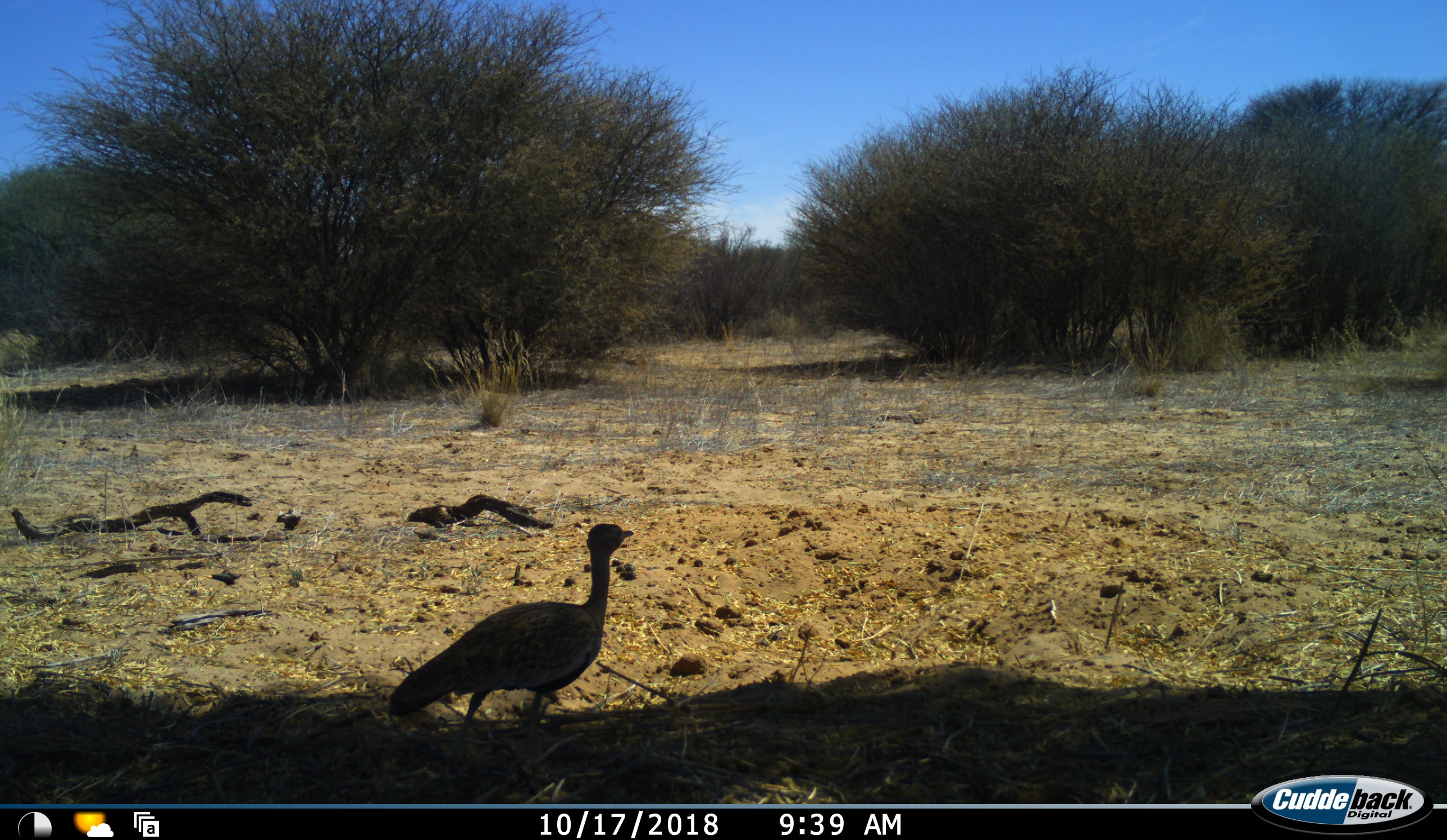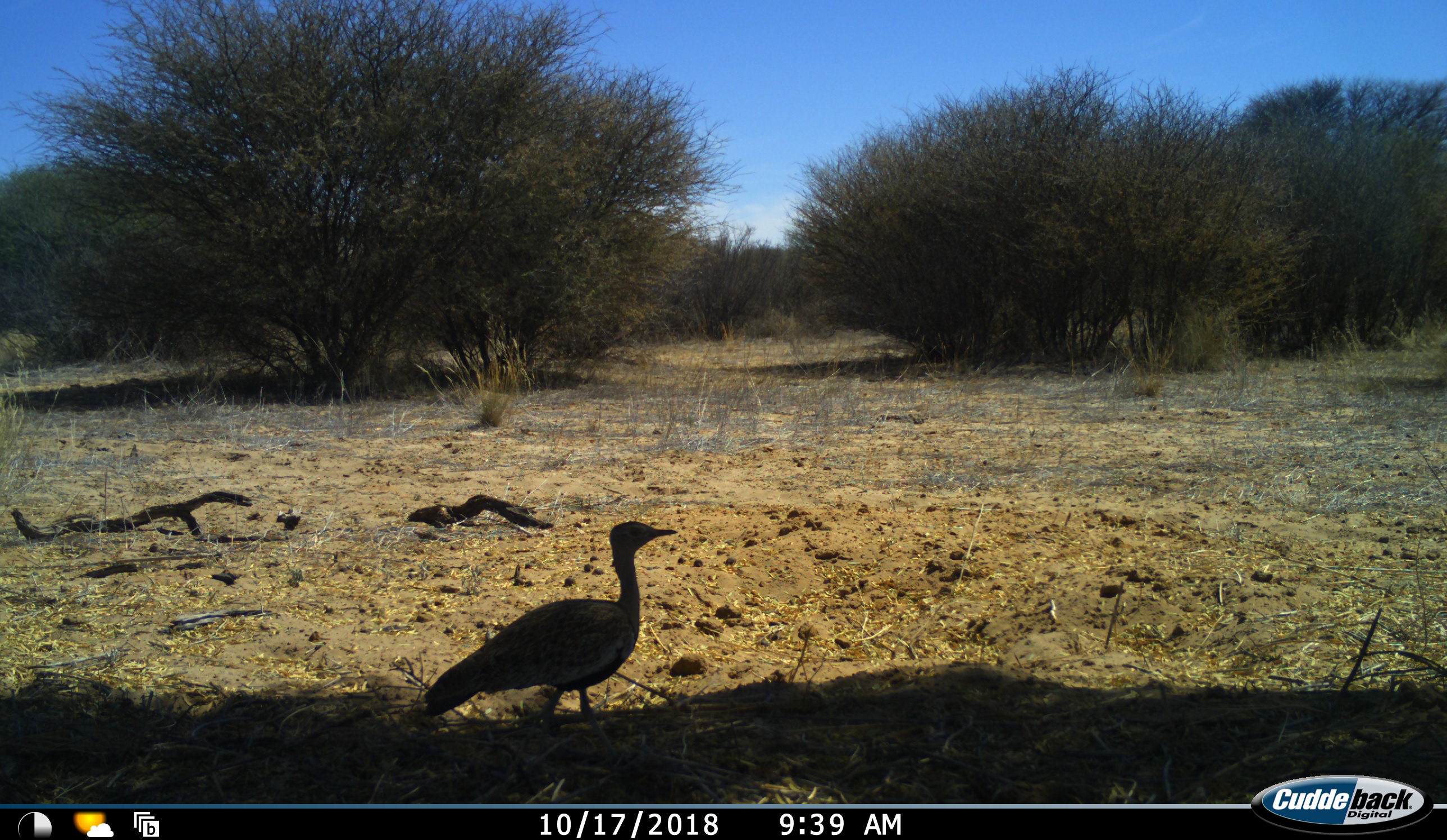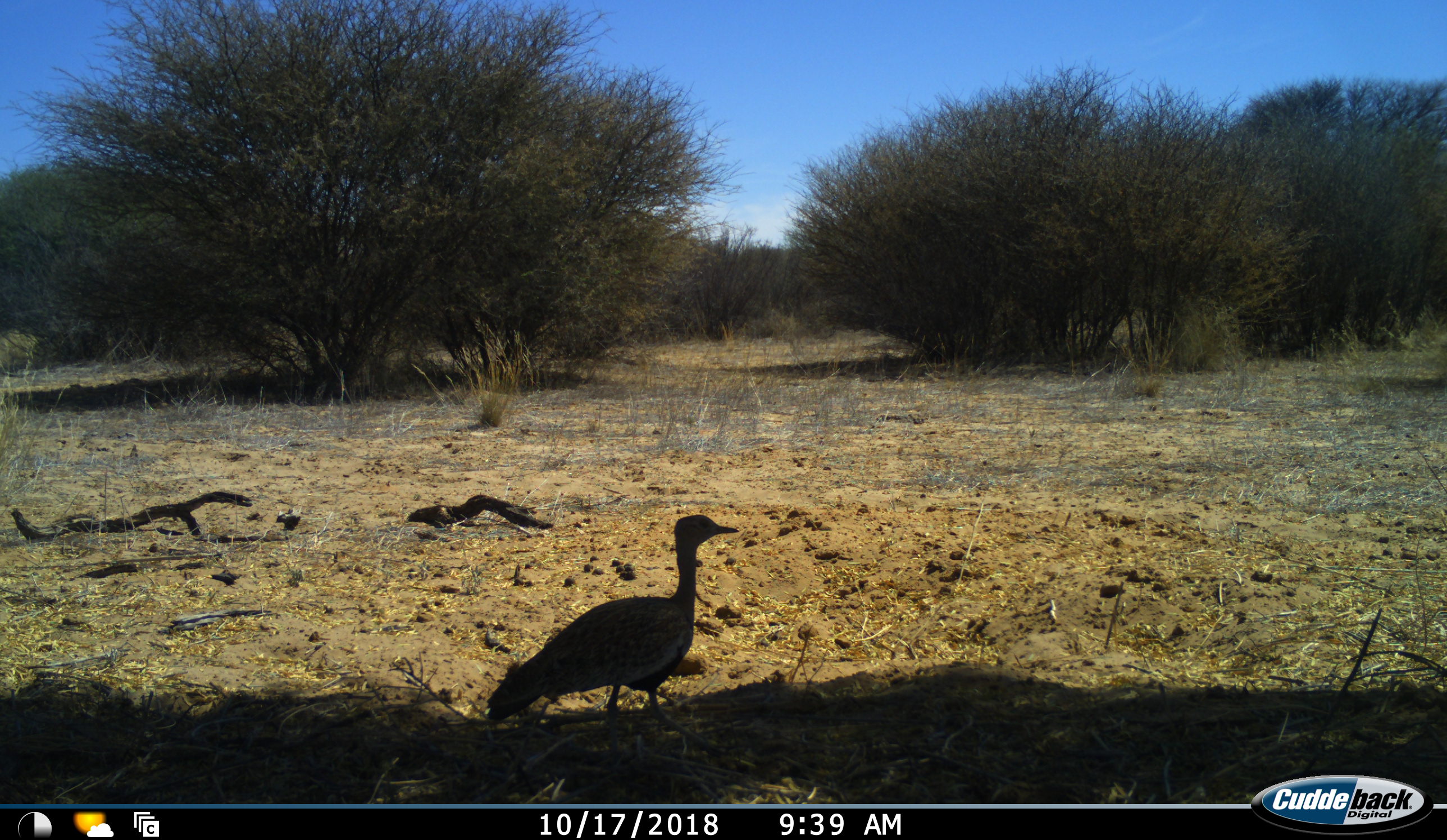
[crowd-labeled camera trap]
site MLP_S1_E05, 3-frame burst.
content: unidentified animal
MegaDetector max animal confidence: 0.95